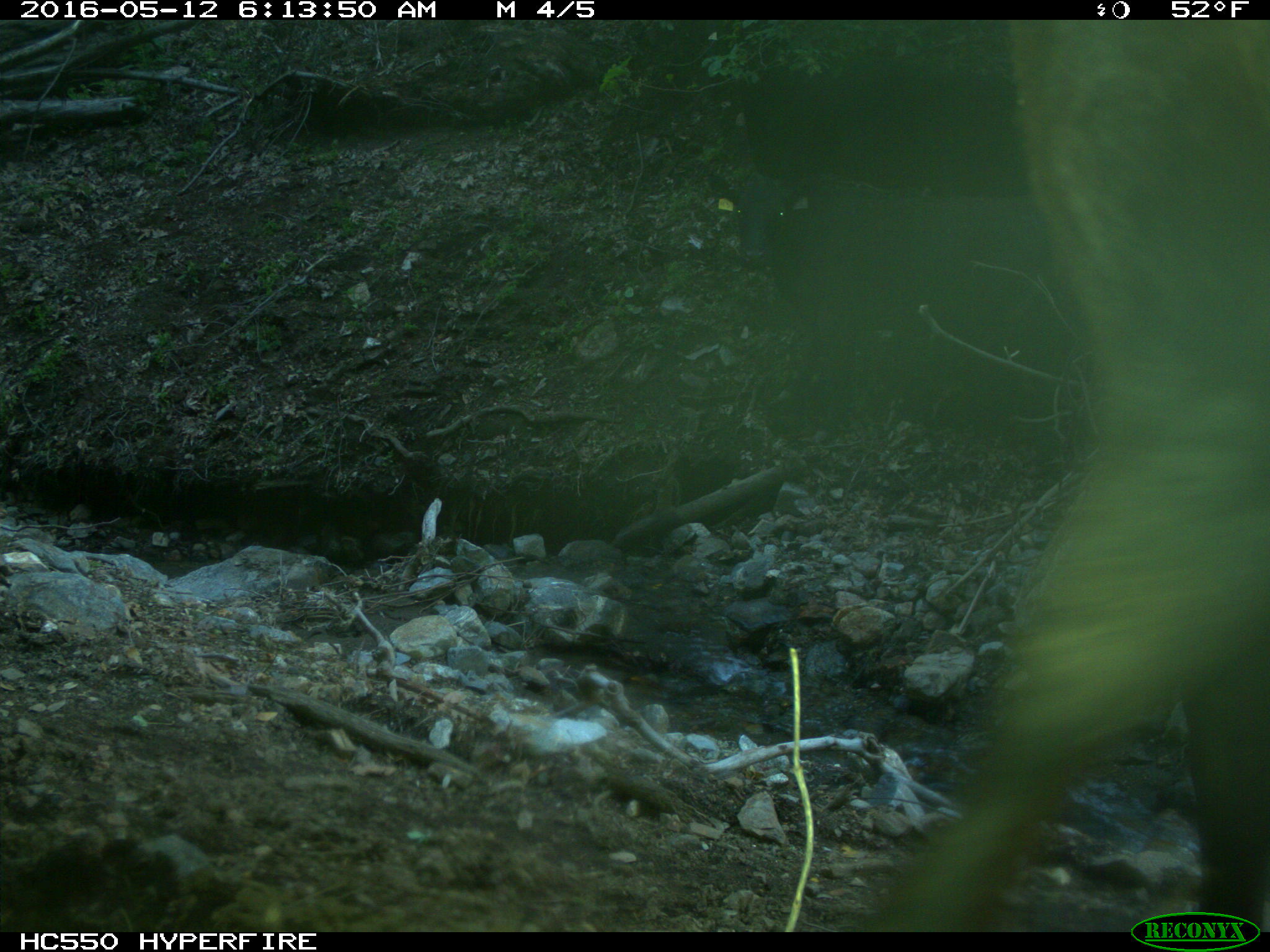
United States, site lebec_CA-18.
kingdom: Animalia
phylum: Chordata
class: Mammalia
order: Artiodactyla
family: Bovidae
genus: Bos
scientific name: Bos taurus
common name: domestic cow